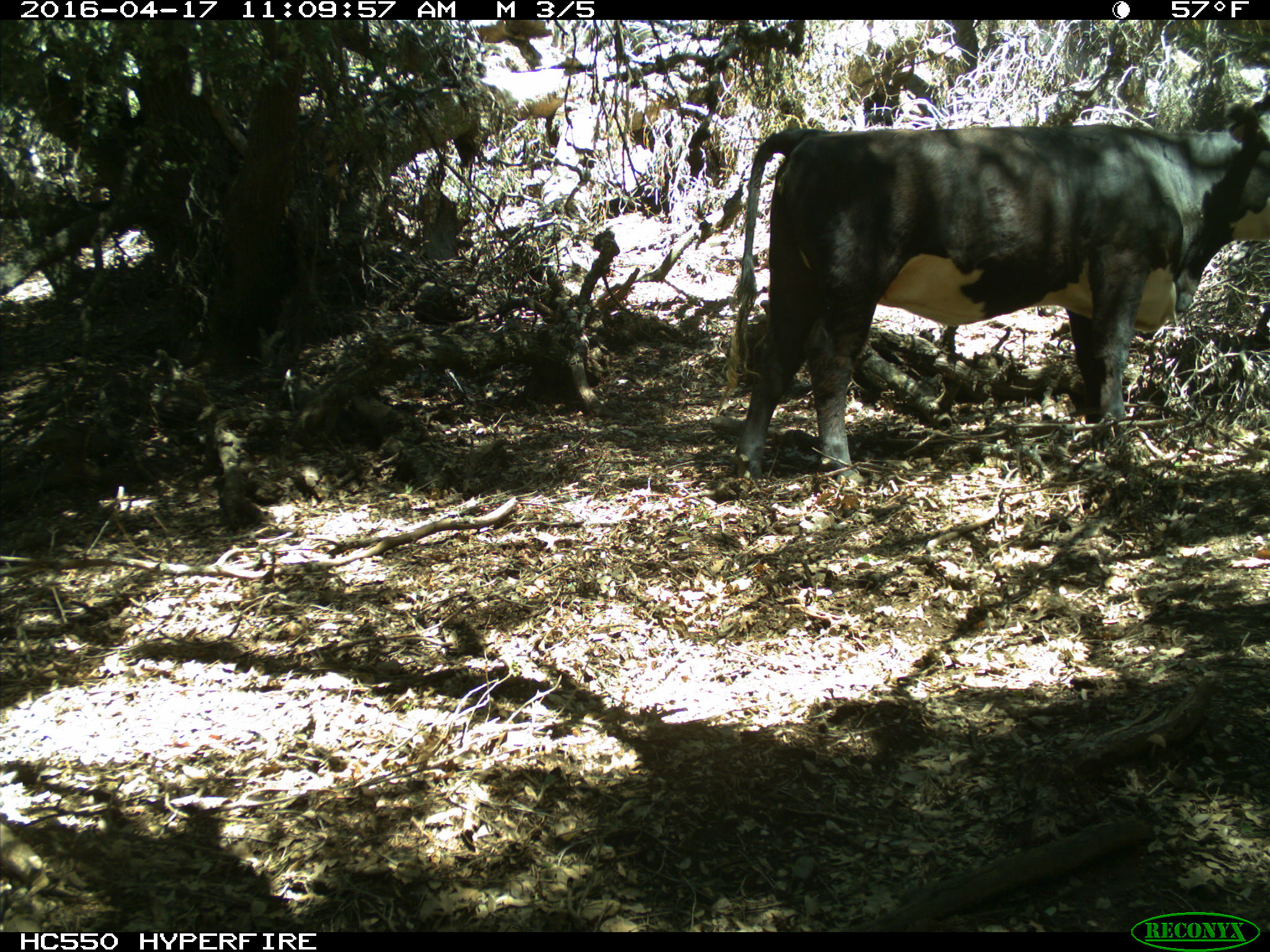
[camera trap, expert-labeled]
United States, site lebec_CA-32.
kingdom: Animalia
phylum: Chordata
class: Mammalia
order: Artiodactyla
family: Bovidae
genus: Bos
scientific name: Bos taurus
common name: domestic cow